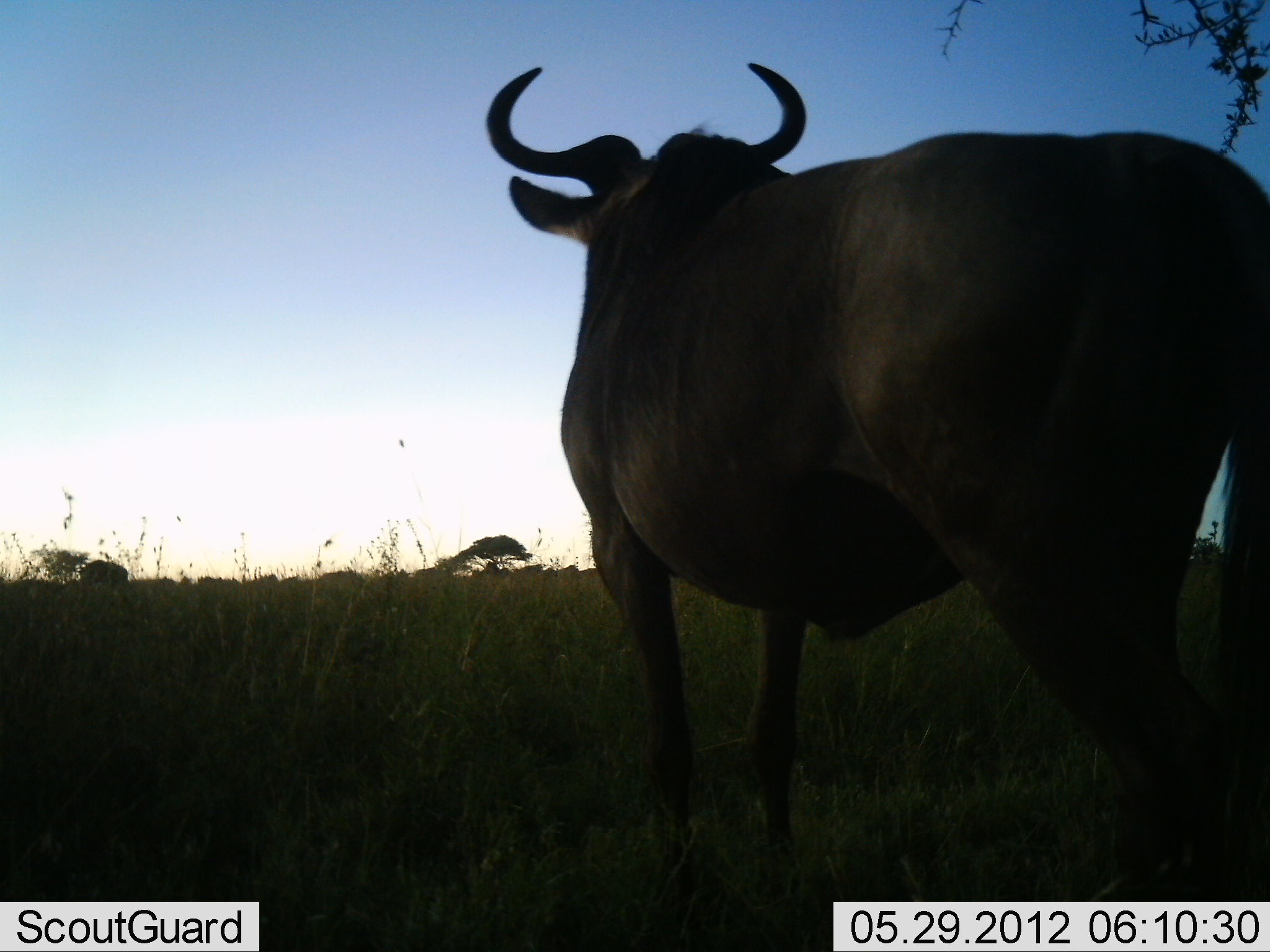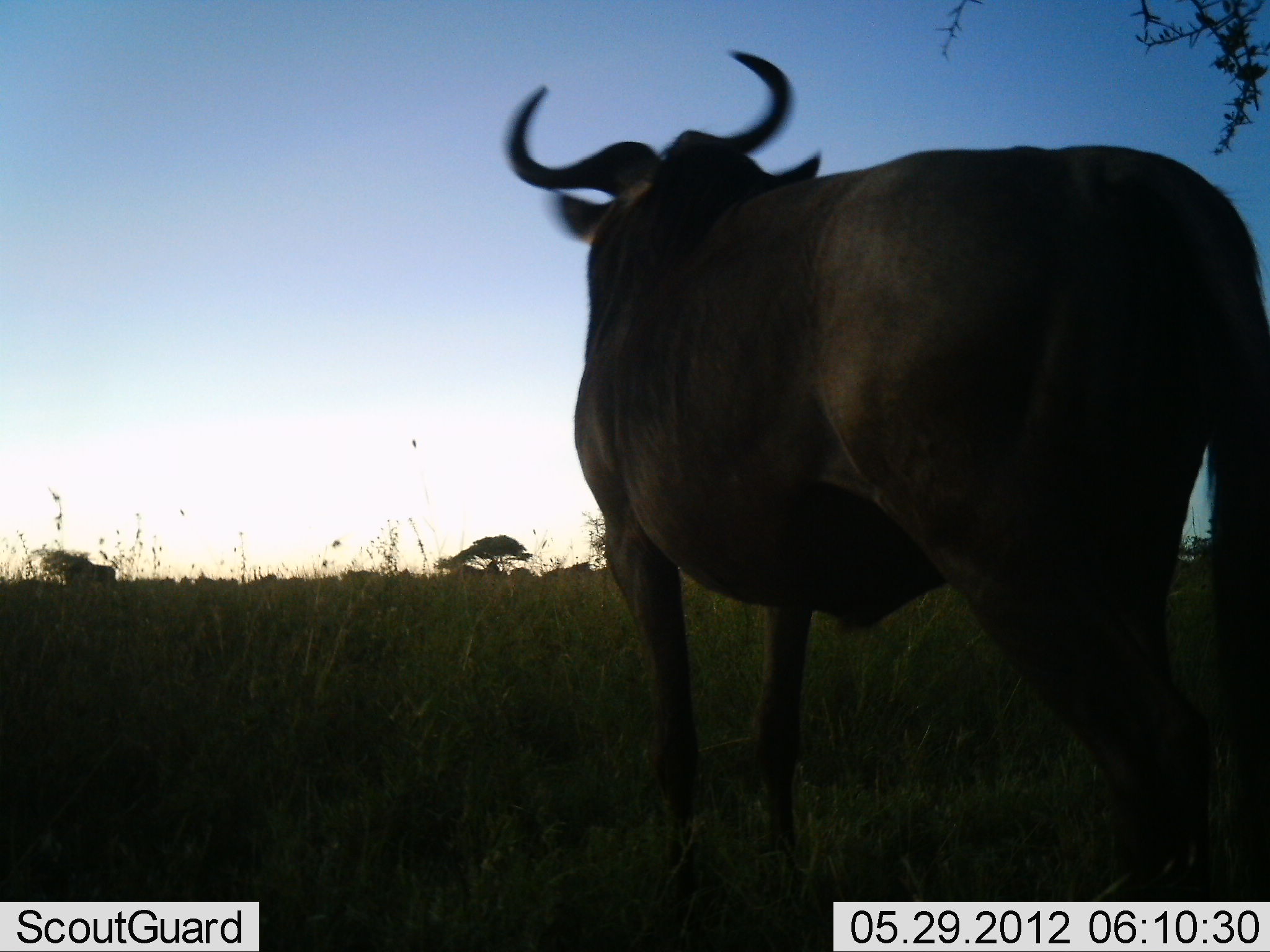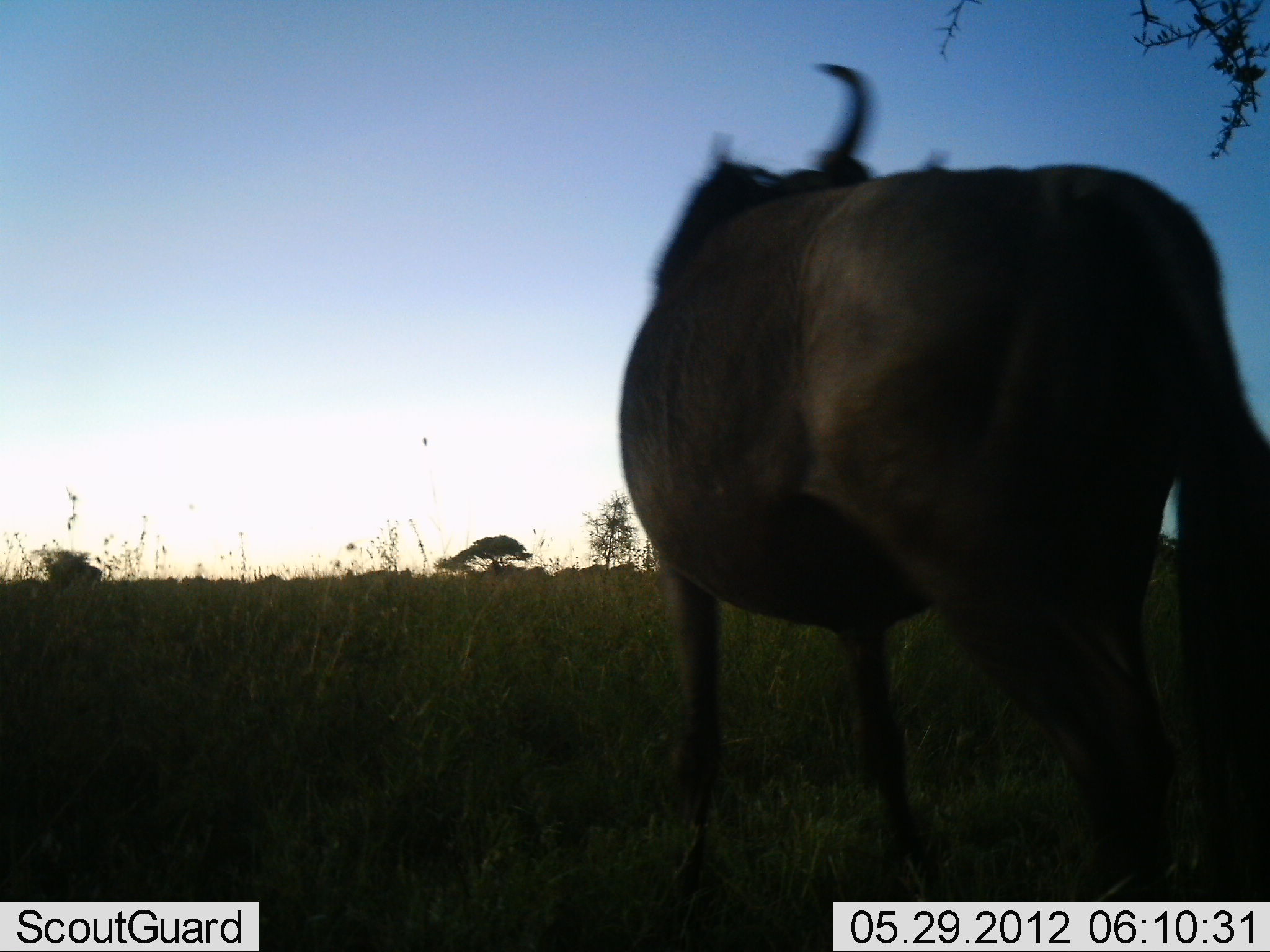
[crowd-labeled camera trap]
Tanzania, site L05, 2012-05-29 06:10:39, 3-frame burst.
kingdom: Animalia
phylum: Chordata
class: Mammalia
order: Artiodactyla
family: Bovidae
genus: Connochaetes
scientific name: Connochaetes taurinus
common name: blue wildebeest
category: wildebeest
Wildebeest (blue wildebeest) (Connochaetes taurinus), count 2. Behavior (volunteer vote fractions): standing 90%, resting 0%, moving 50%, interacting 0%. Young present (vote fraction): 0%. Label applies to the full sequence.